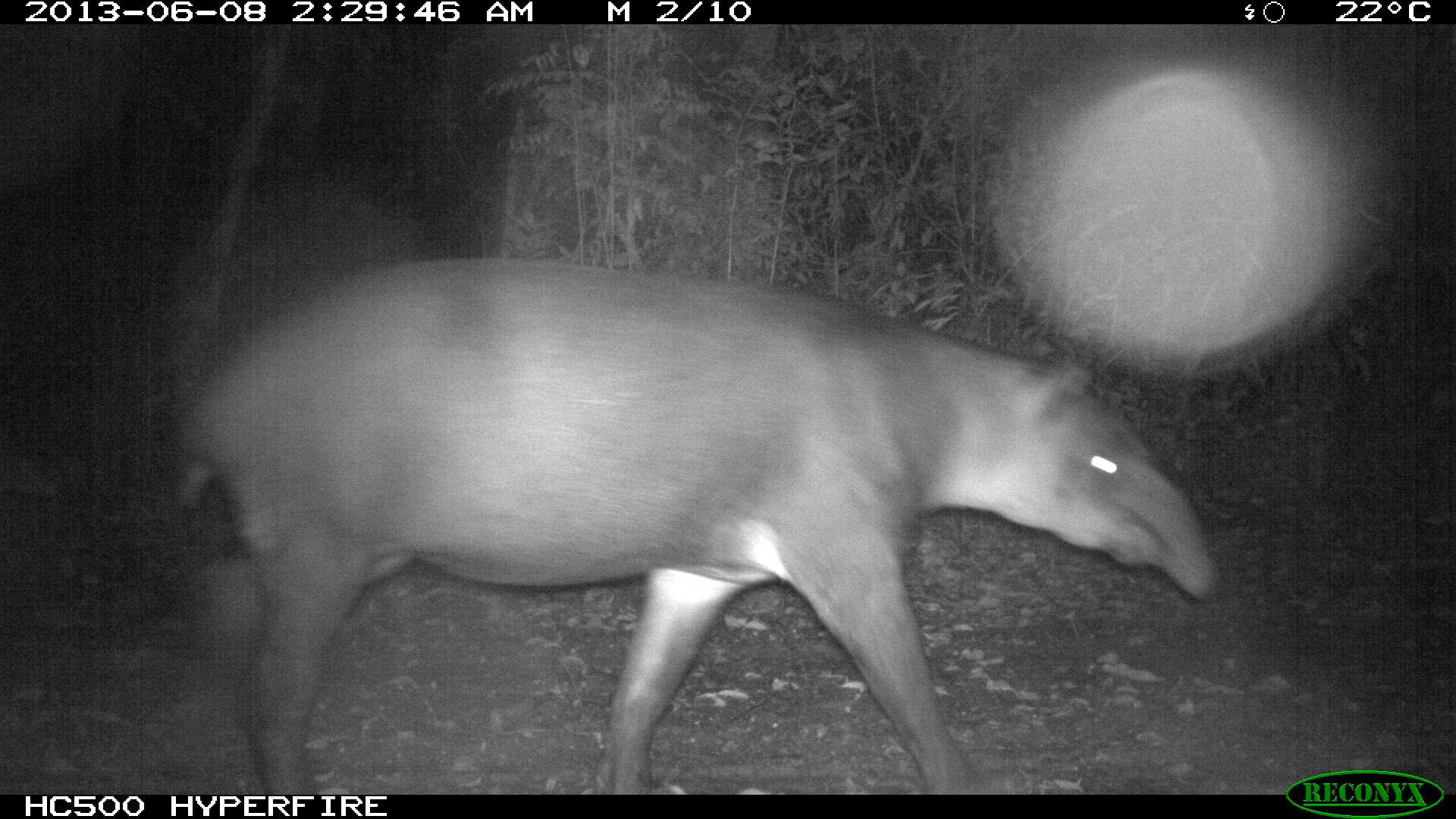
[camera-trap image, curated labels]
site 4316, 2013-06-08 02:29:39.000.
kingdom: Animalia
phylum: Chordata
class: Mammalia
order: Perissodactyla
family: Tapiridae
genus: Tapirus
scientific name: Tapirus bairdii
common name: baird's tapir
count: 1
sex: female